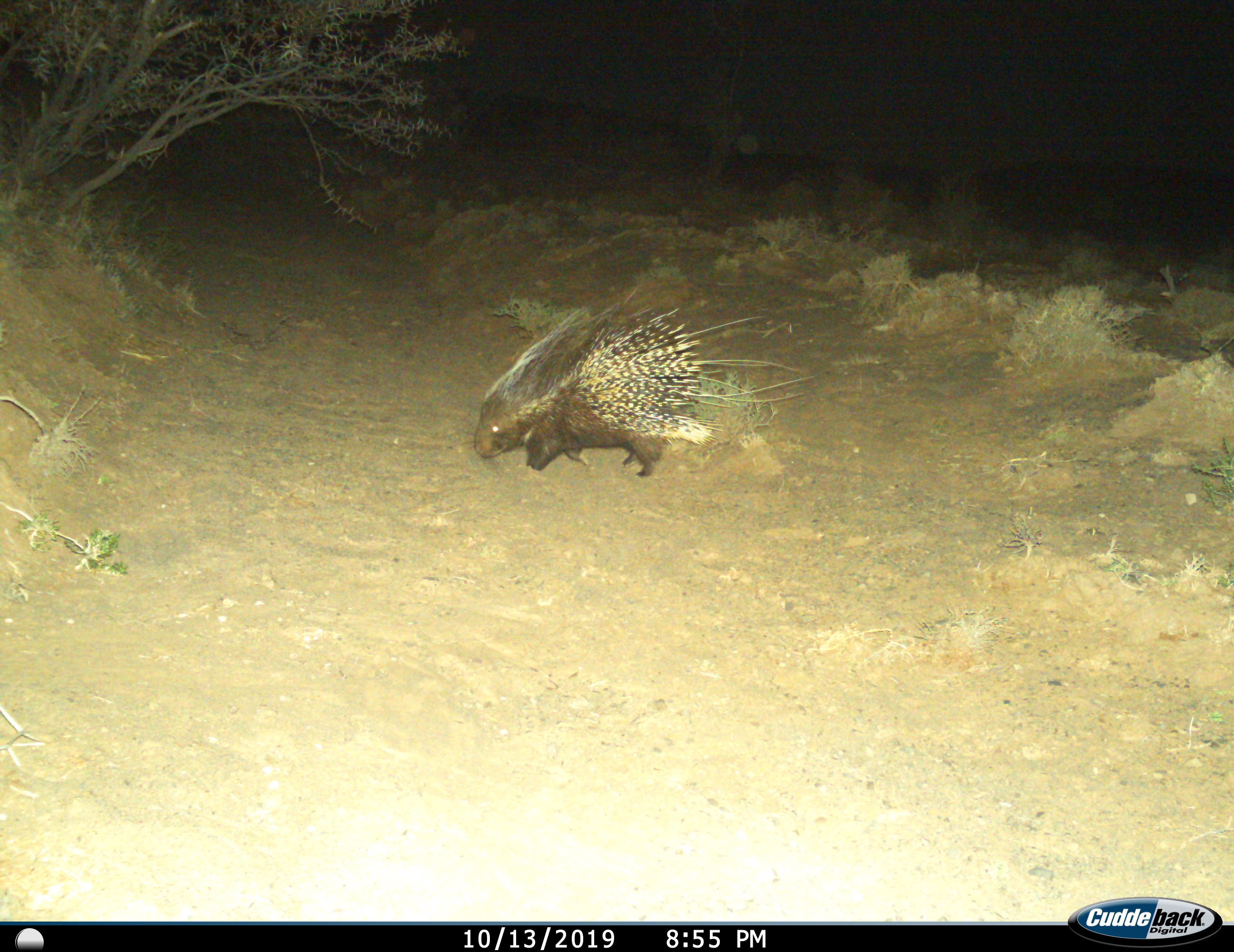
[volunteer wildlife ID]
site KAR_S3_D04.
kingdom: Animalia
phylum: Chordata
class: Mammalia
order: Rodentia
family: Hystricidae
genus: Hystrix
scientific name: Hystrix cristata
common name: crested porcupine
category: porcupine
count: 1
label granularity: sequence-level